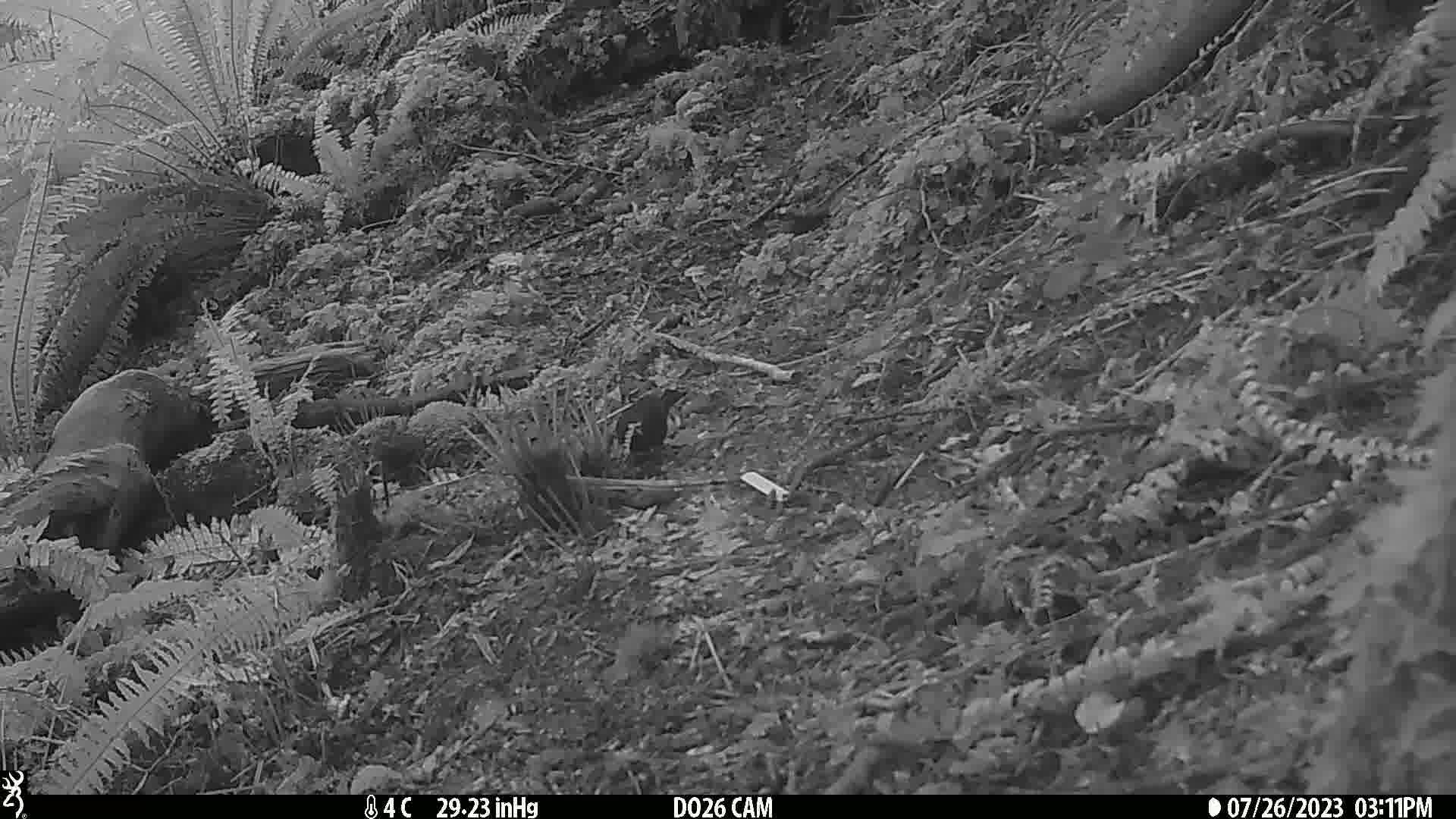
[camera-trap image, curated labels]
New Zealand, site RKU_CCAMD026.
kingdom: Animalia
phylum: Chordata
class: Aves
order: Passeriformes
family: Turdidae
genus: Turdus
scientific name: Turdus merula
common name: eurasian blackbird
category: blackbird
Blackbird (eurasian blackbird) (Turdus merula).